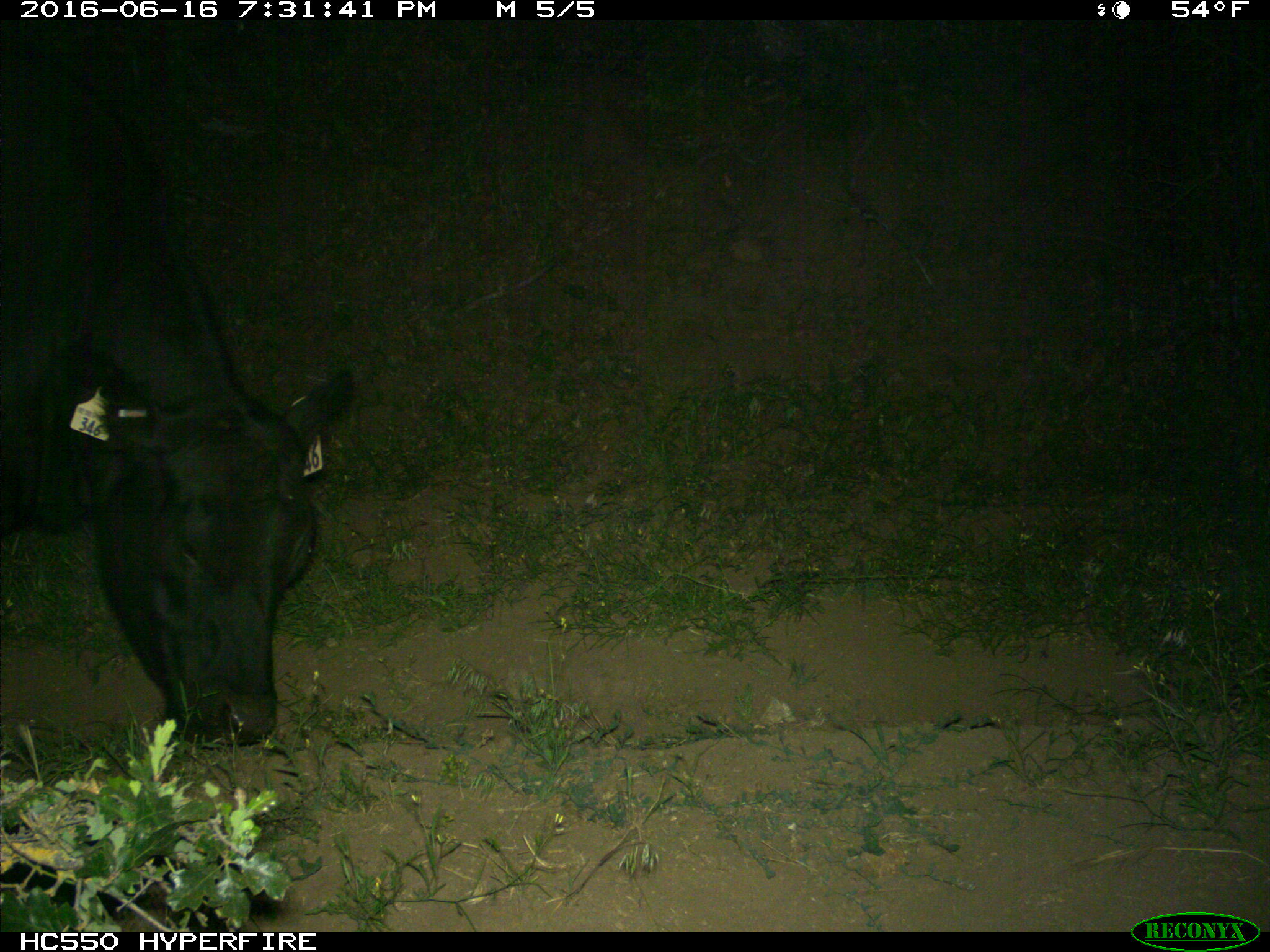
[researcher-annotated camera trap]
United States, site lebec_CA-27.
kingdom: Animalia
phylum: Chordata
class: Mammalia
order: Artiodactyla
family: Bovidae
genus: Bos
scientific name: Bos taurus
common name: domestic cow